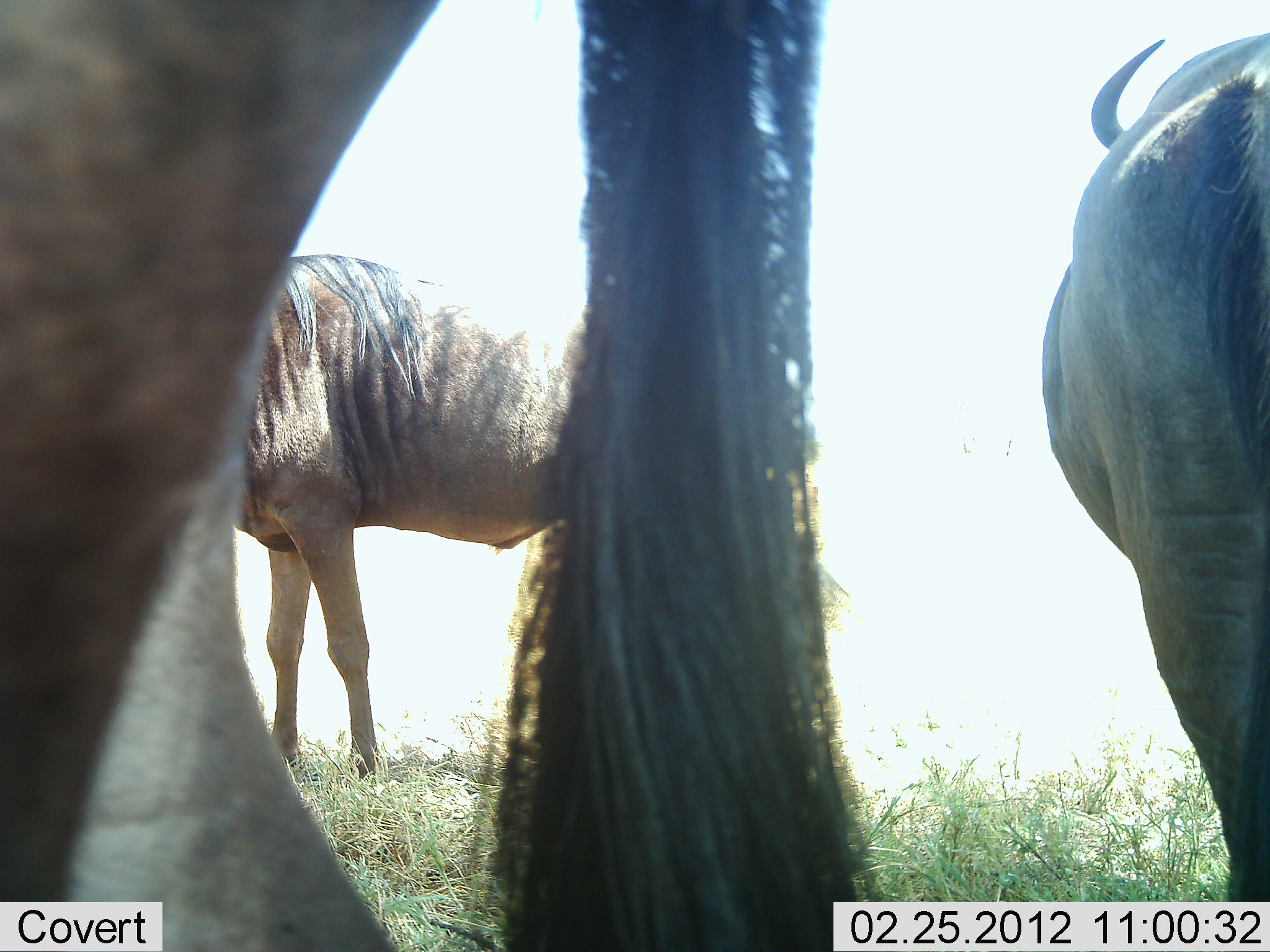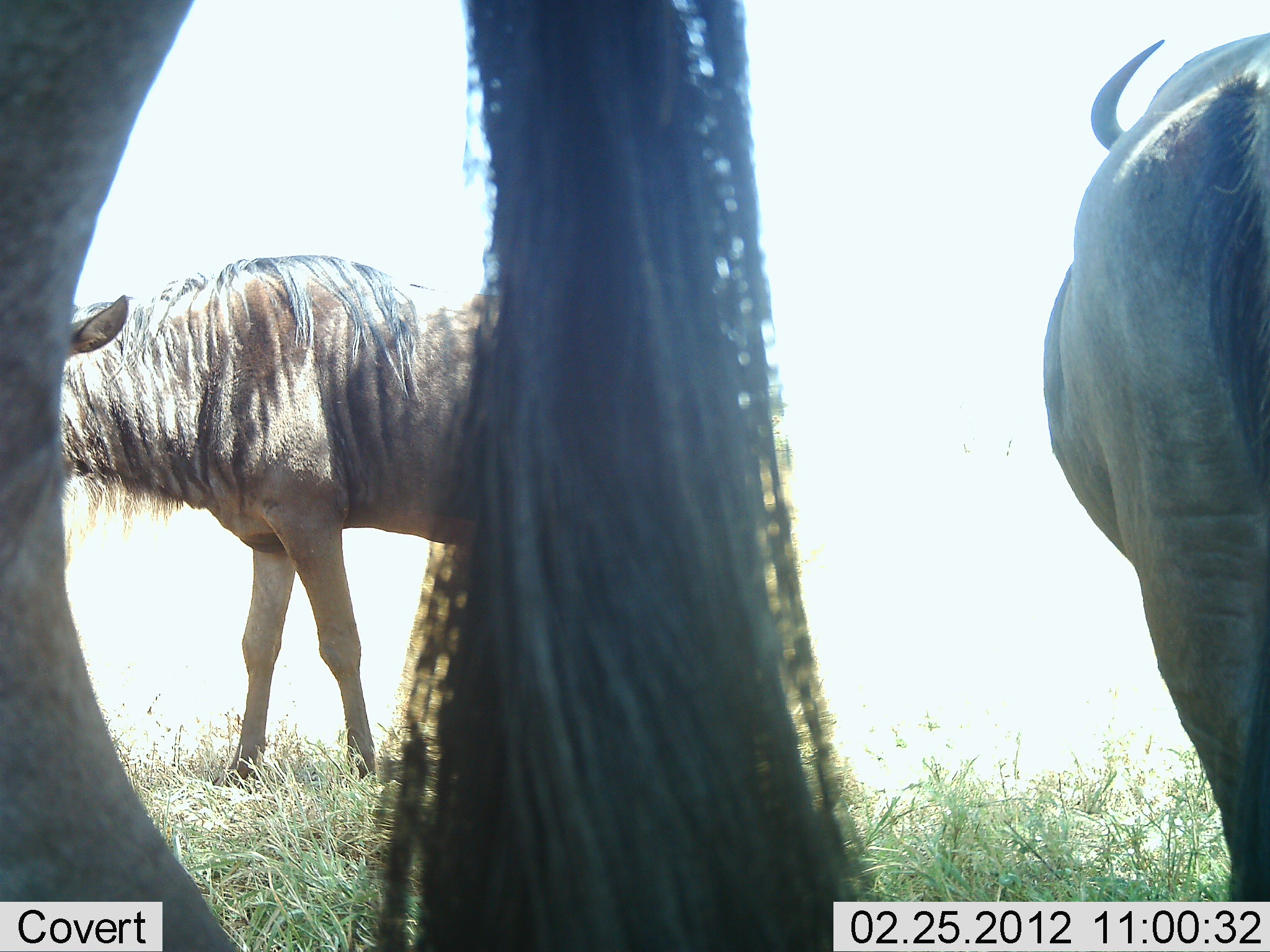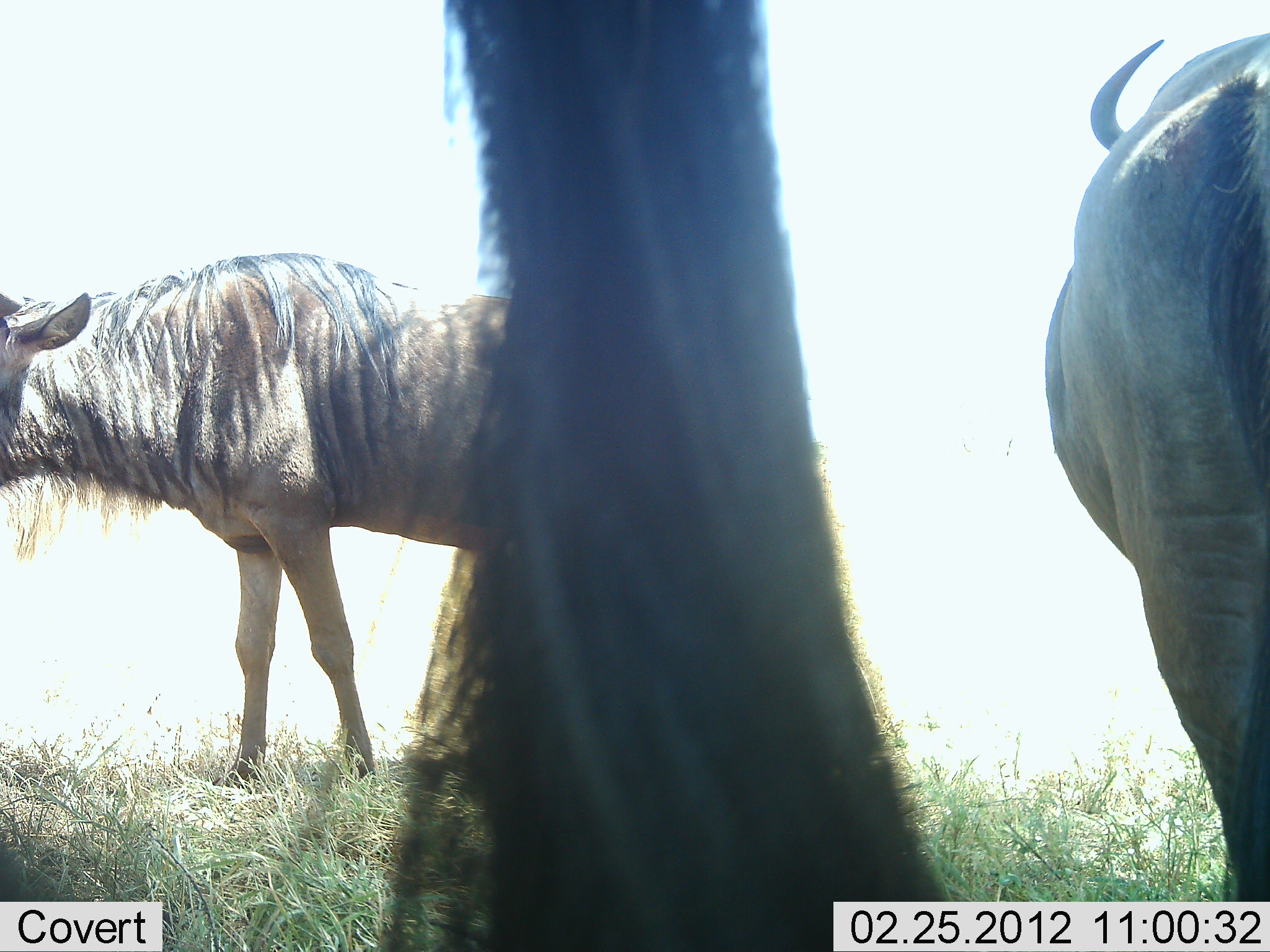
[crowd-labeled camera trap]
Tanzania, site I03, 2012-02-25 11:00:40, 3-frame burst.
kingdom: Animalia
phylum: Chordata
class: Mammalia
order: Artiodactyla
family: Bovidae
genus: Connochaetes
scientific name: Connochaetes taurinus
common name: blue wildebeest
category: wildebeest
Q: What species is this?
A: Wildebeest (blue wildebeest) (Connochaetes taurinus).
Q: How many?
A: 3.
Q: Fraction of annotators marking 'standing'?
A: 82%.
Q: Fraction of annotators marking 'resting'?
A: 0%.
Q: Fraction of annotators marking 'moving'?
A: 18%.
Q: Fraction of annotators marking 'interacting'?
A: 0%.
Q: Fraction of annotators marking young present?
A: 0%.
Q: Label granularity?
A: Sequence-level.